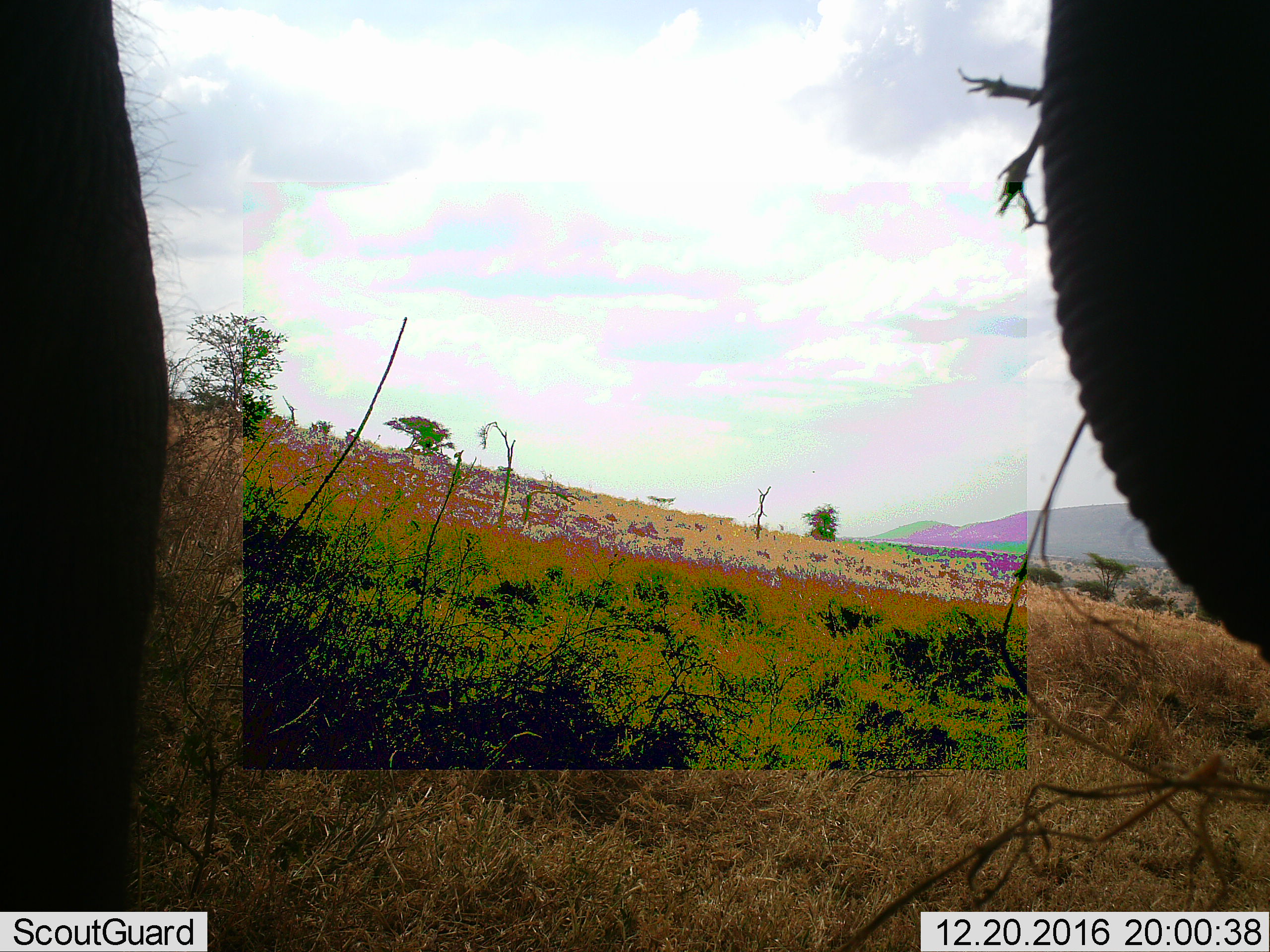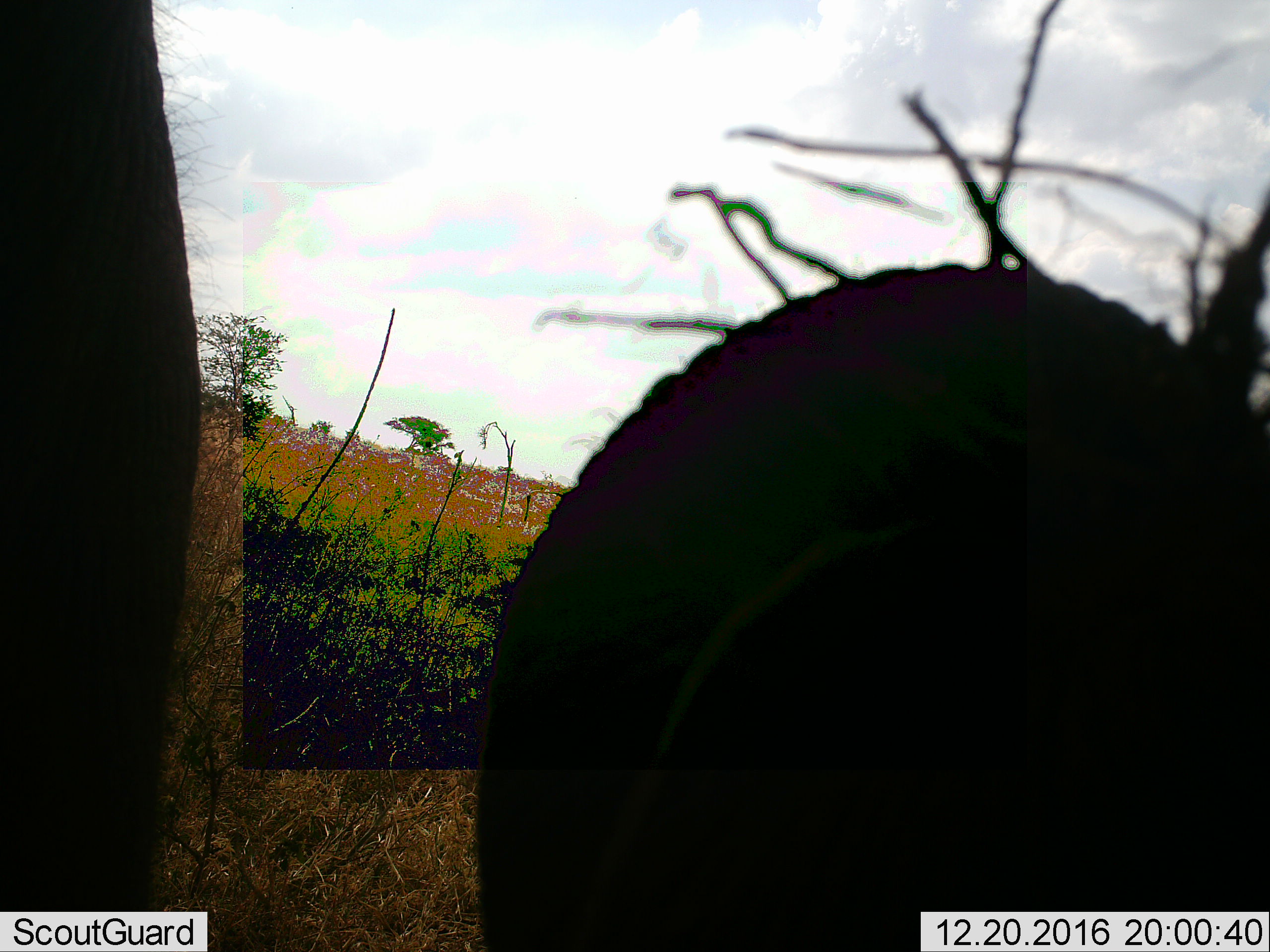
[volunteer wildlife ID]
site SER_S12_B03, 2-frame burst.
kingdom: Animalia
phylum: Chordata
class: Mammalia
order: Proboscidea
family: Elephantidae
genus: Loxodonta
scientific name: Loxodonta africana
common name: african bush elephant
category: elephant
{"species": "elephant (african bush elephant) (Loxodonta africana)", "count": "1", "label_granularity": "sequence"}